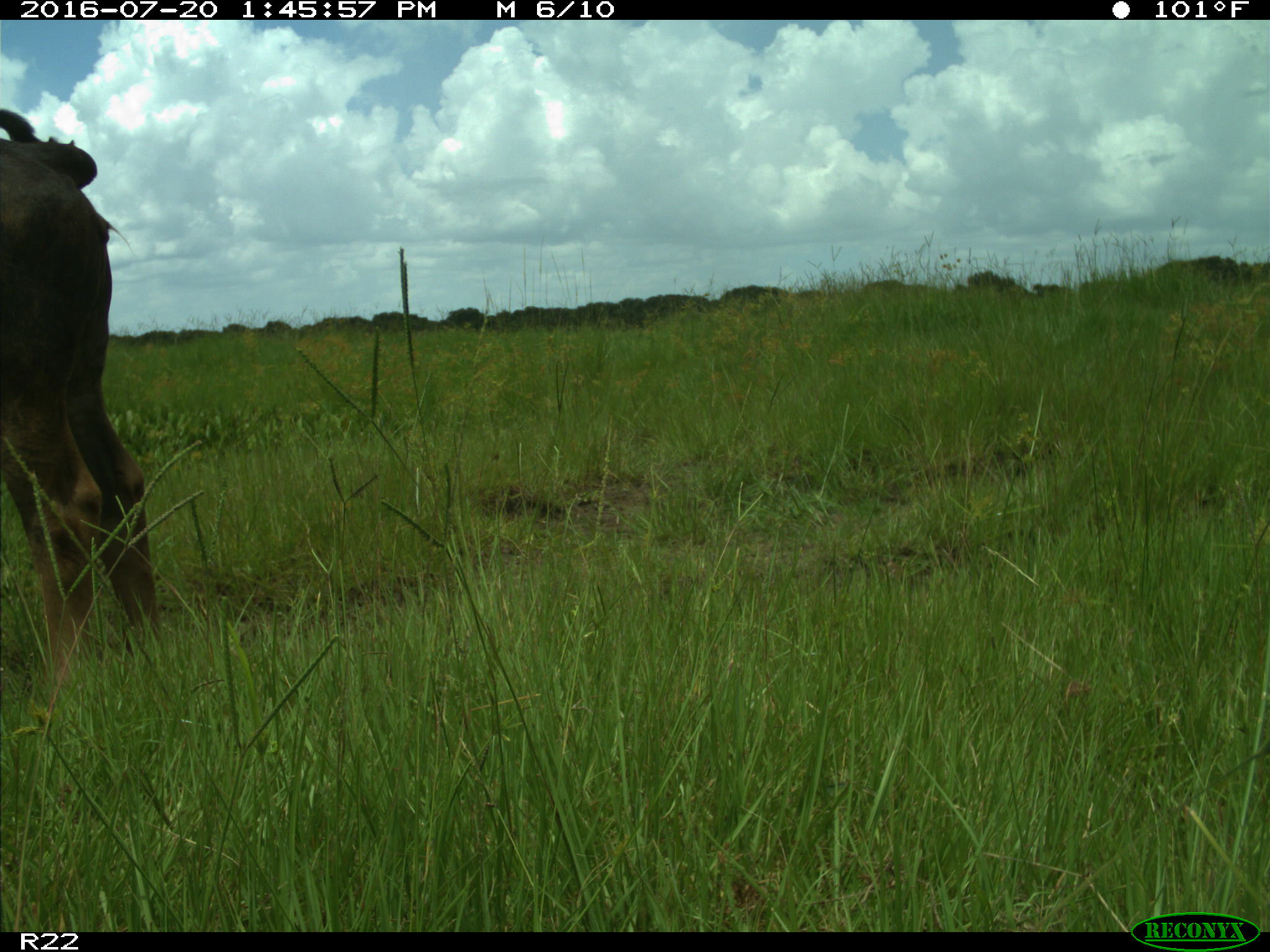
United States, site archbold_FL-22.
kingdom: Animalia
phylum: Chordata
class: Mammalia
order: Artiodactyla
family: Bovidae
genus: Bos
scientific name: Bos taurus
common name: domestic cow